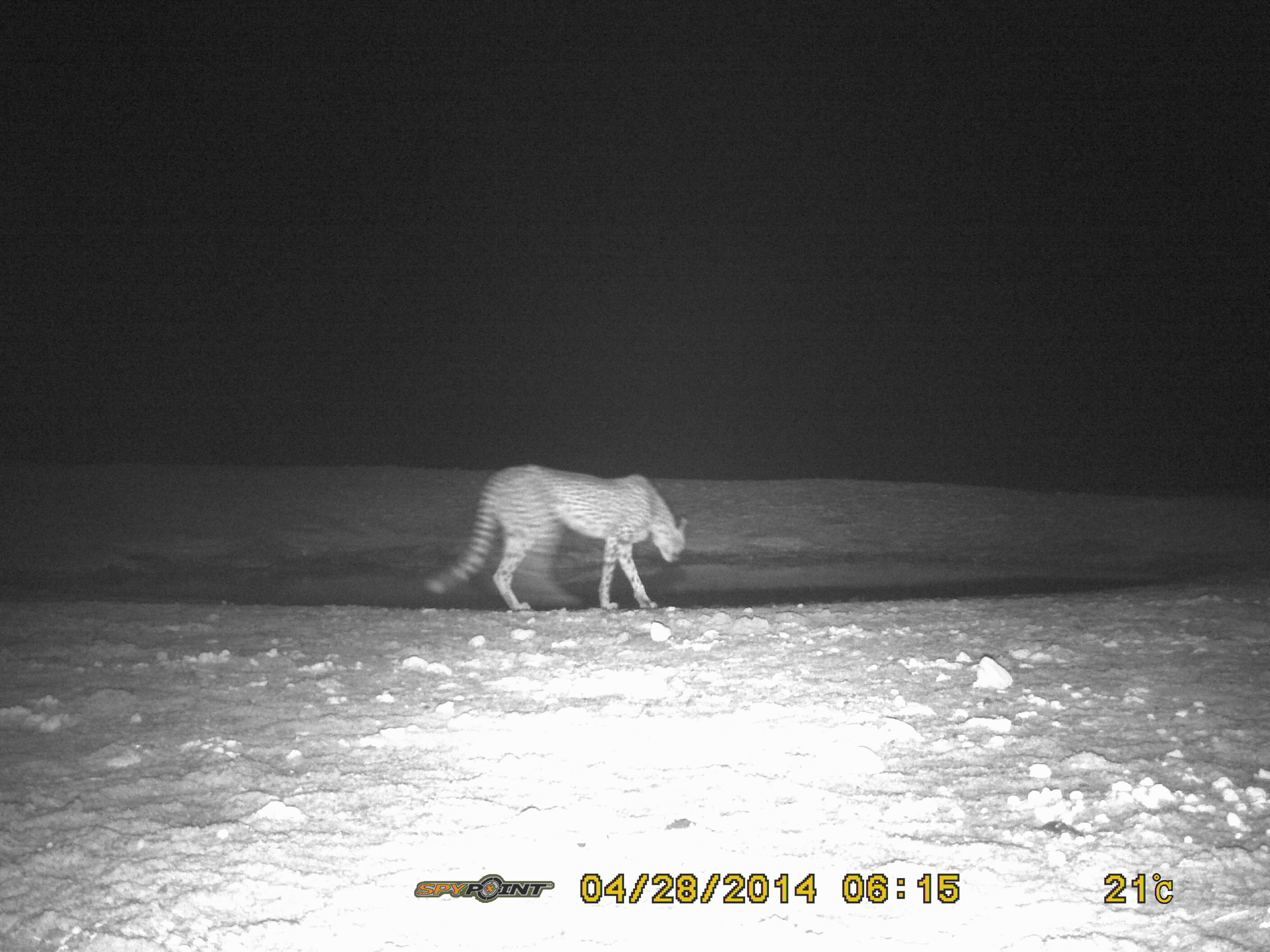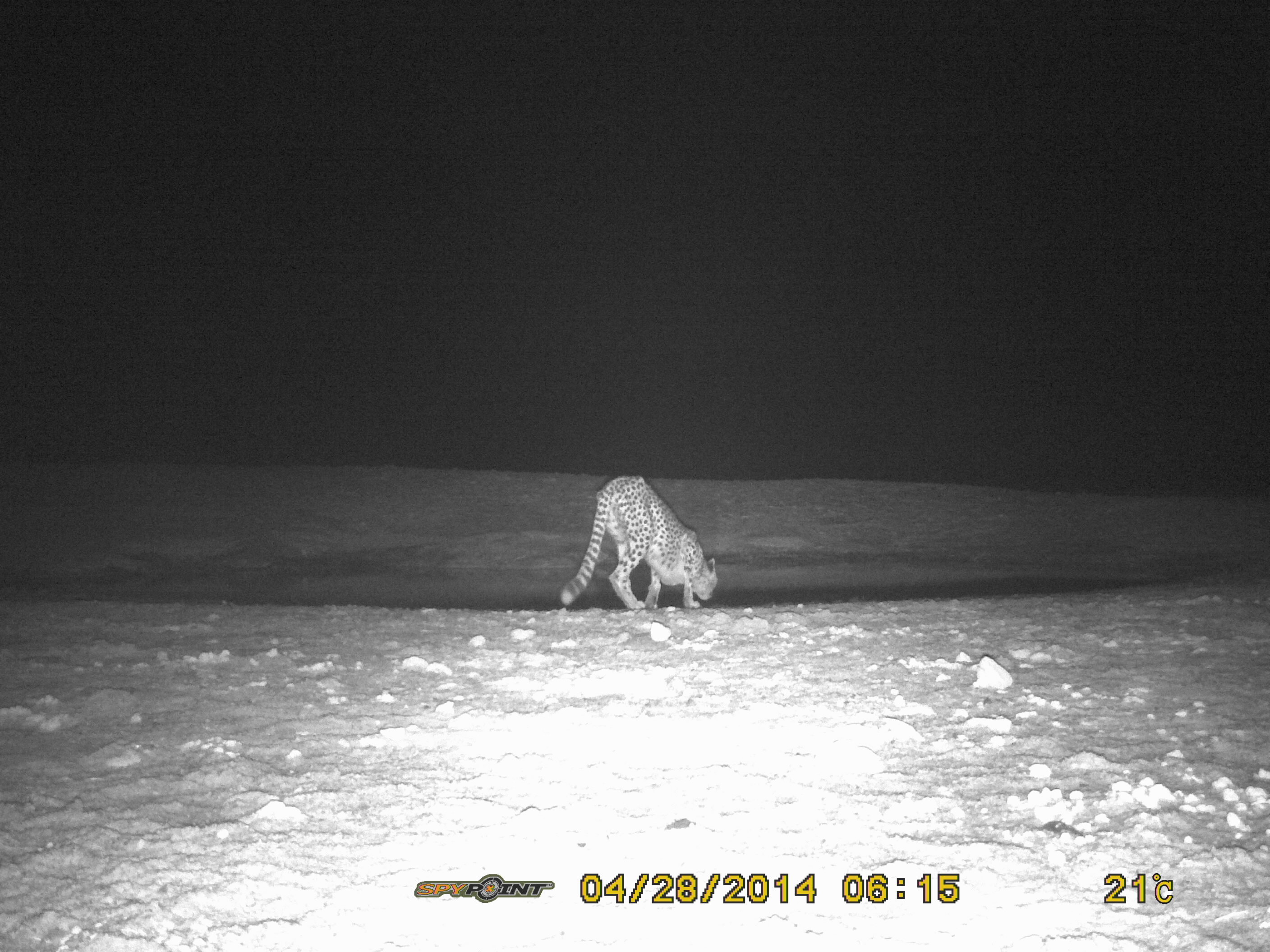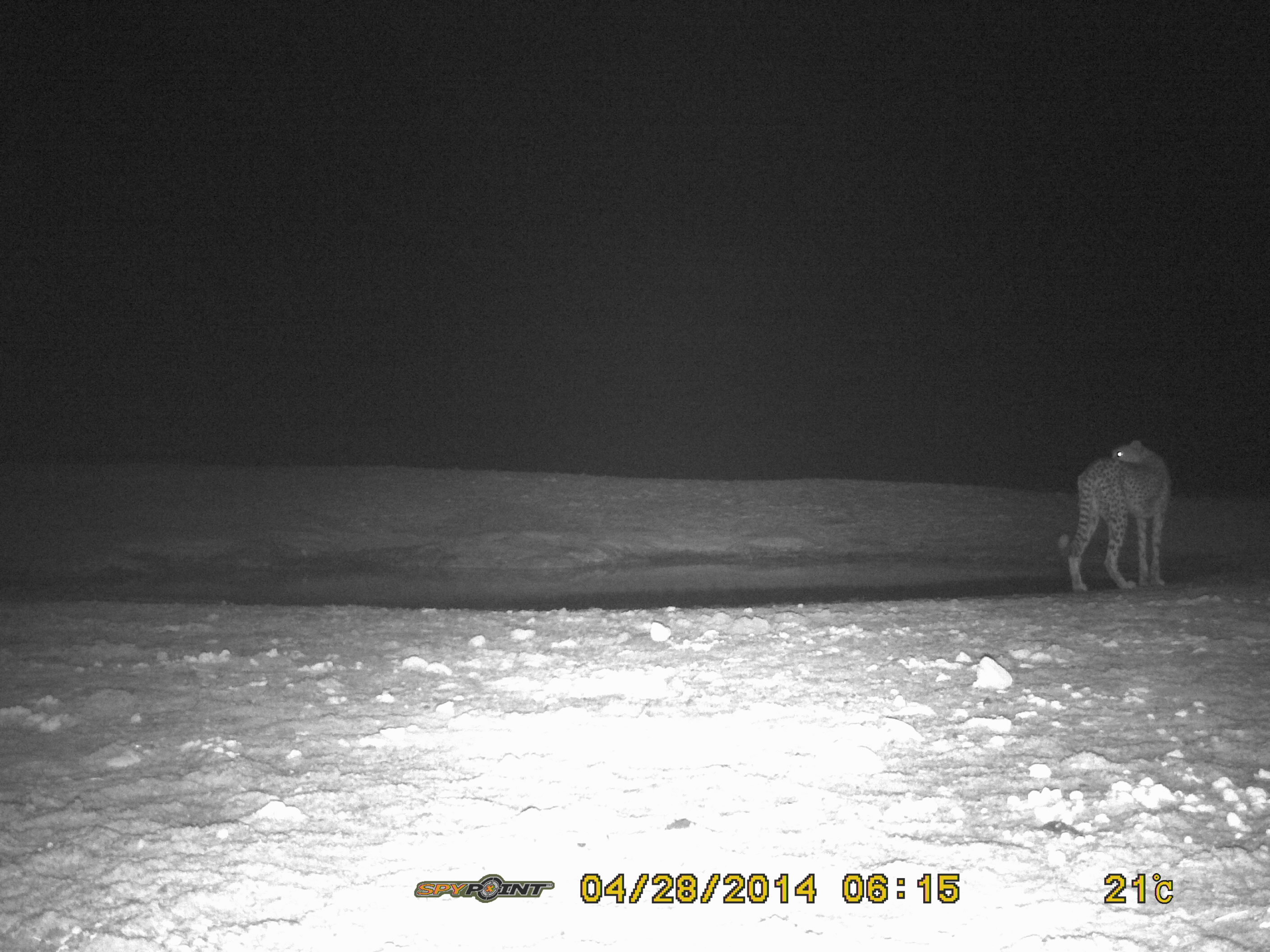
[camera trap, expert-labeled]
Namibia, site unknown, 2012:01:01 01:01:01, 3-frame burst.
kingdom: Animalia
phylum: Chordata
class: Mammalia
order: Carnivora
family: Felidae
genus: Acinonyx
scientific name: Acinonyx jubatus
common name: cheetah